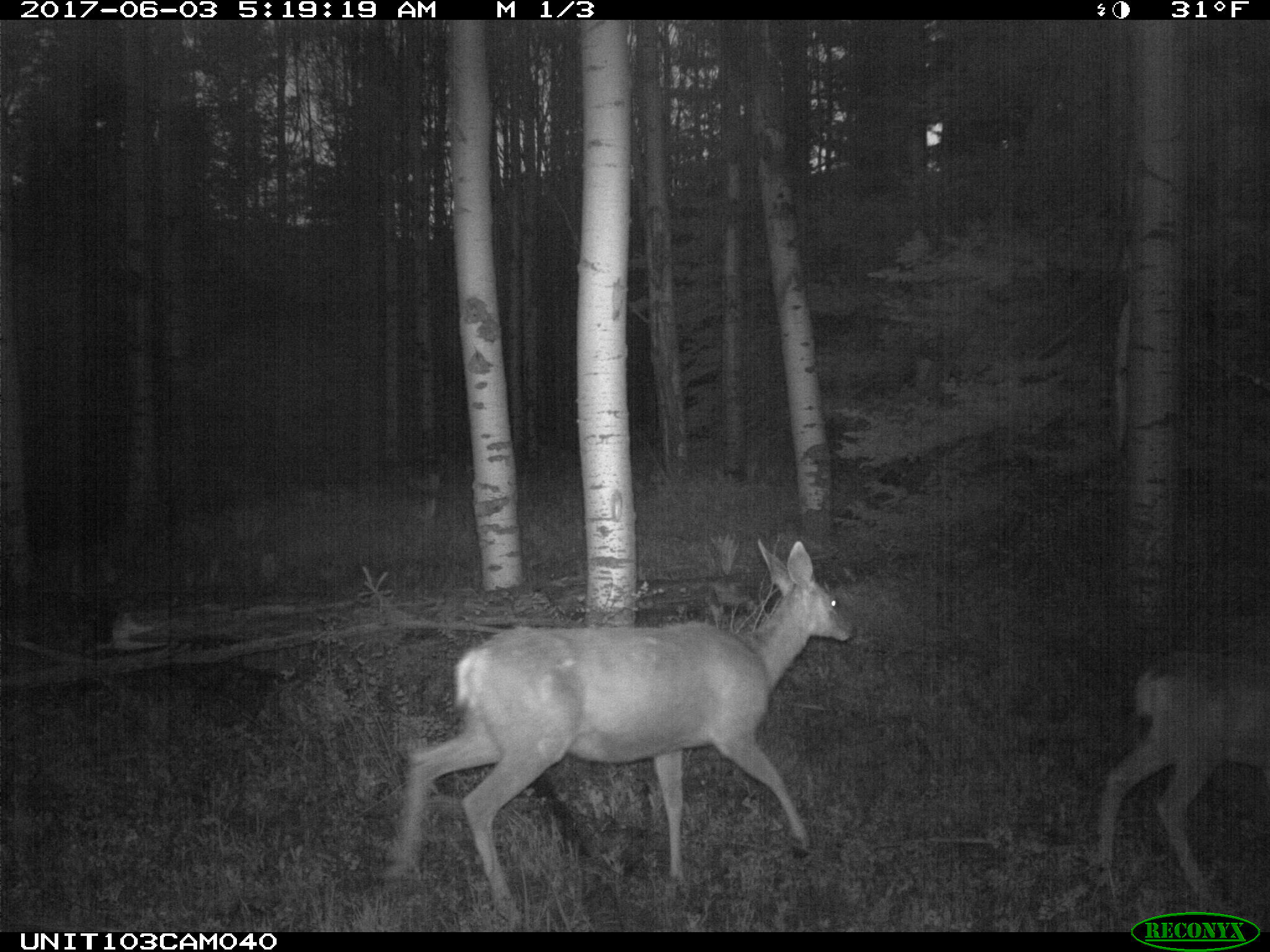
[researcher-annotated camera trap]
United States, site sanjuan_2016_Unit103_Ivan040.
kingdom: Animalia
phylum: Chordata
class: Mammalia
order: Artiodactyla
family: Cervidae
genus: Odocoileus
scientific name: Odocoileus hemionus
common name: mule deer